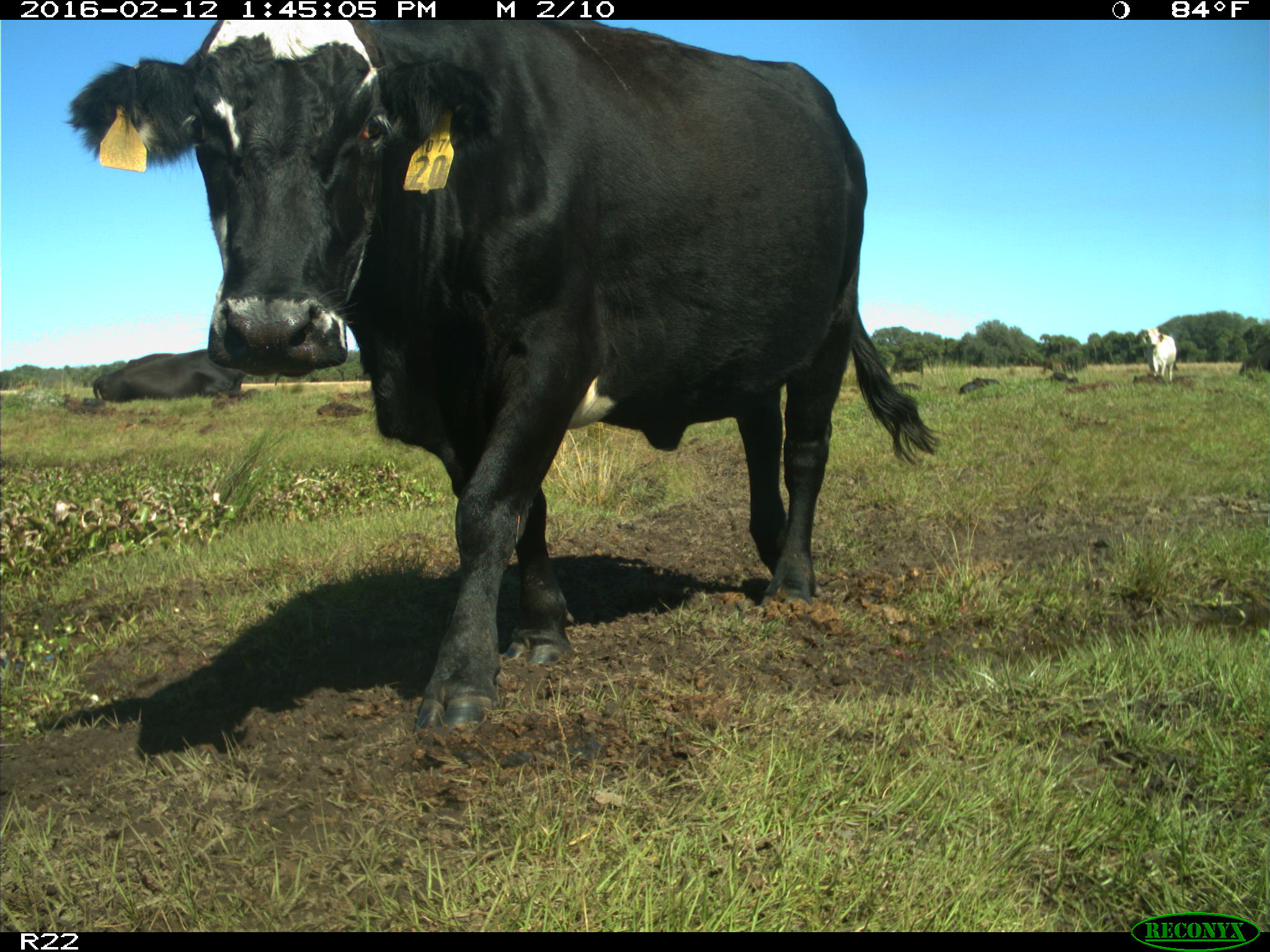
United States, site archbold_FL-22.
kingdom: Animalia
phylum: Chordata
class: Mammalia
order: Artiodactyla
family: Bovidae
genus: Bos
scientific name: Bos taurus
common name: domestic cow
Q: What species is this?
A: Bos taurus (domestic cow).